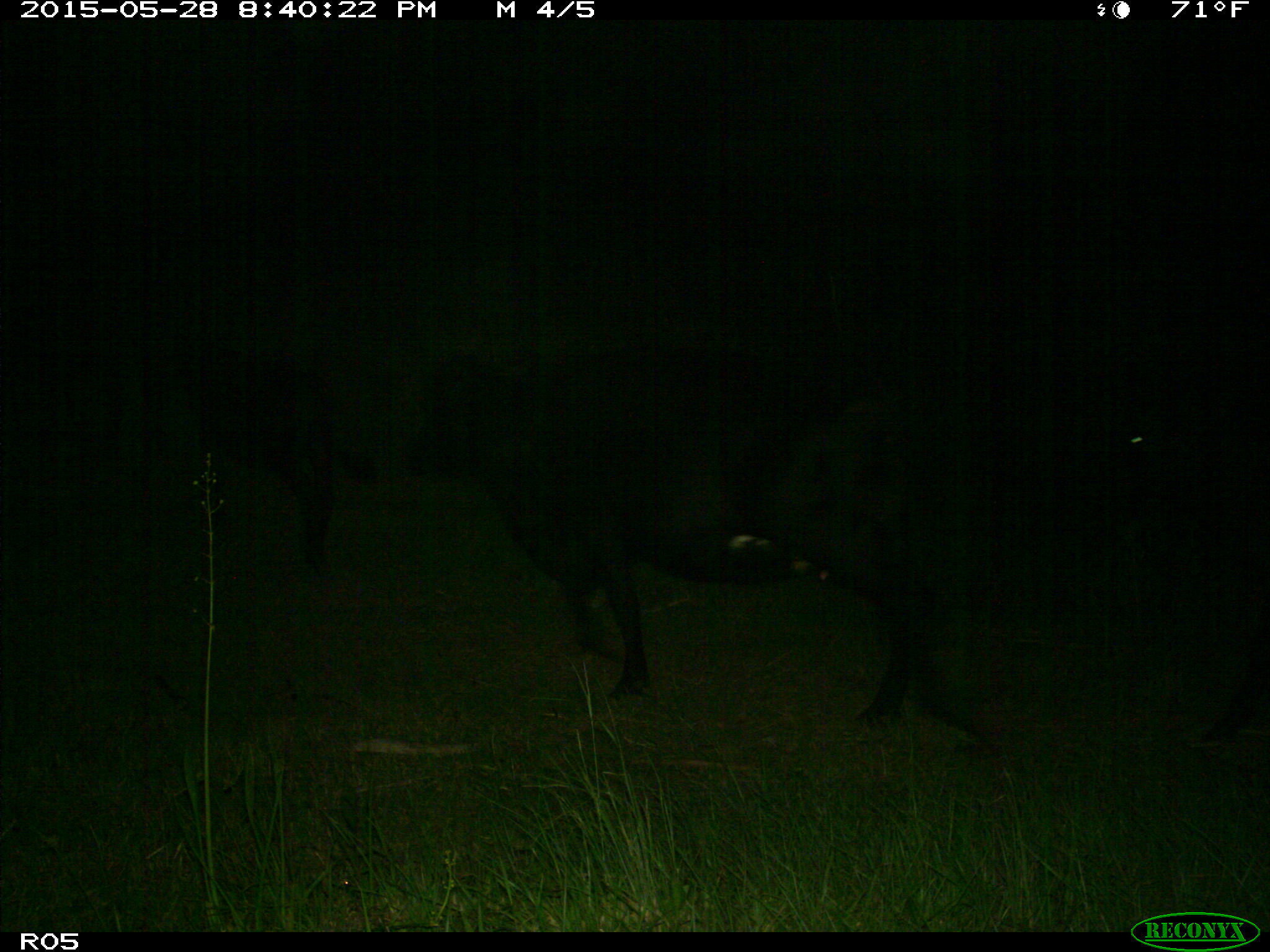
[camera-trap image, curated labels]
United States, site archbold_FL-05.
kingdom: Animalia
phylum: Chordata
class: Mammalia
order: Artiodactyla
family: Bovidae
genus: Bos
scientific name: Bos taurus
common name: domestic cow